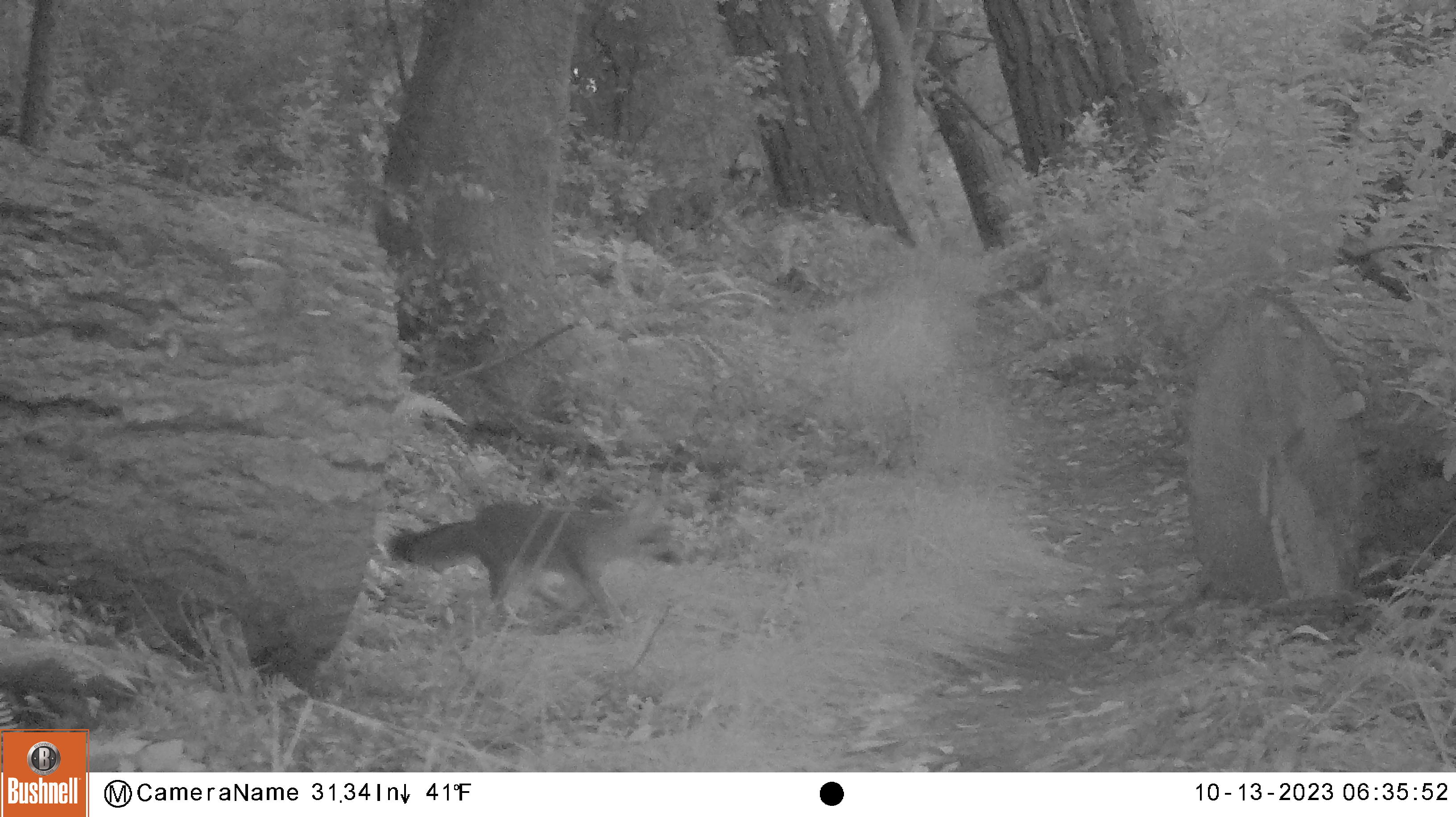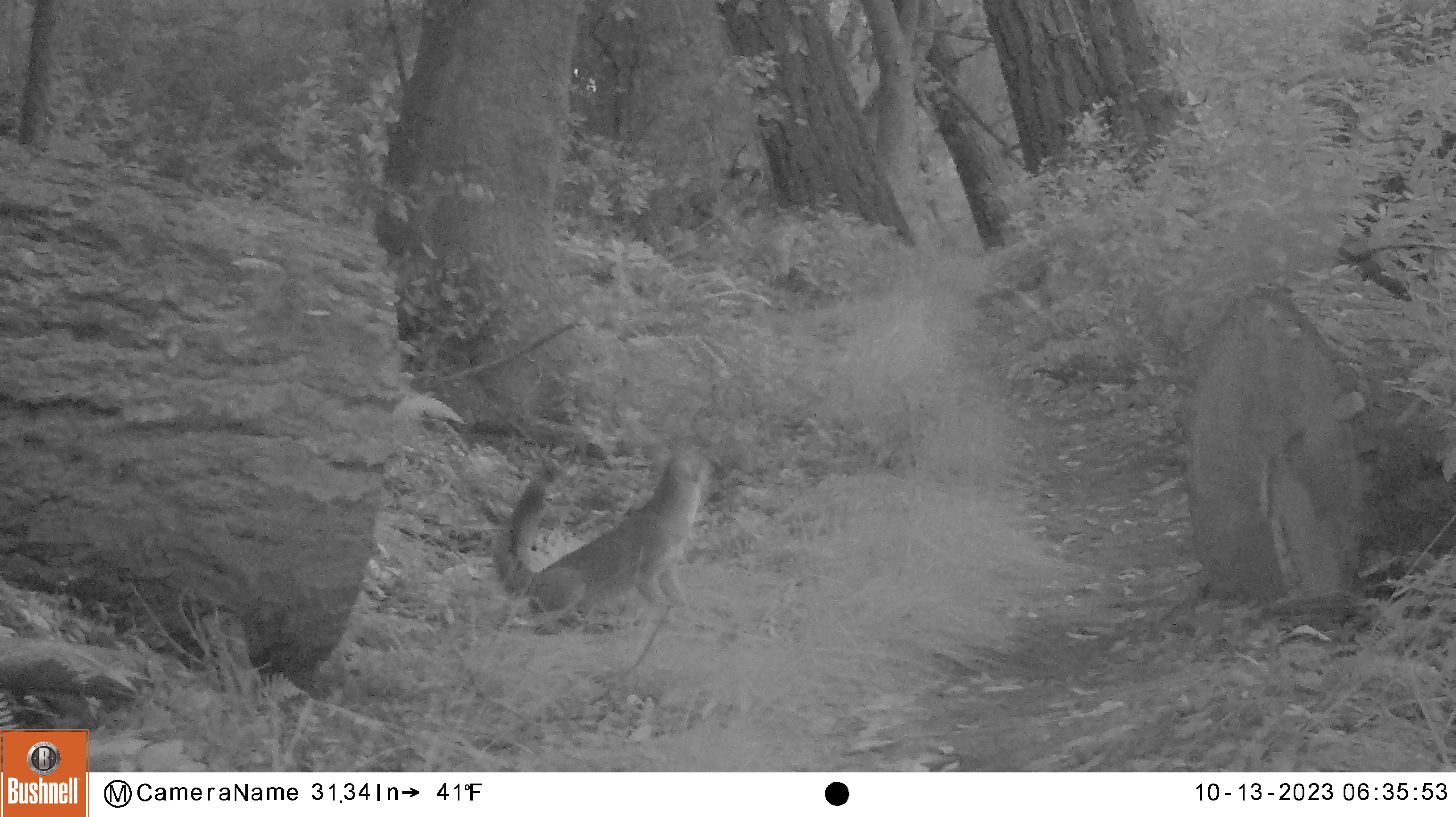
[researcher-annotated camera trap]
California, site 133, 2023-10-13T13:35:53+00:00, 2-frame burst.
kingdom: Animalia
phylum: Chordata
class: Mammalia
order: Carnivora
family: Canidae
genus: Urocyon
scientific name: Urocyon cinereoargenteus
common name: gray fox